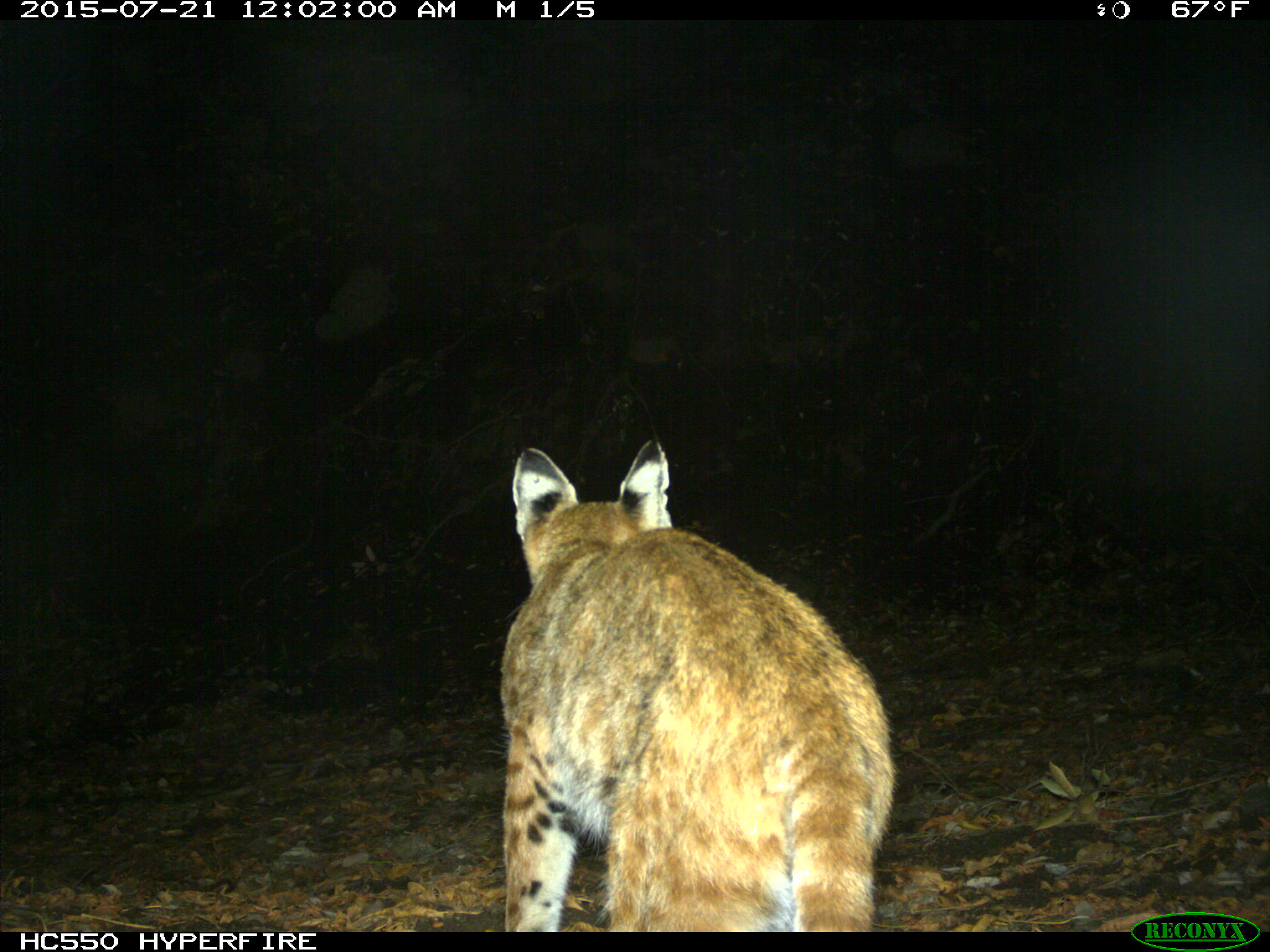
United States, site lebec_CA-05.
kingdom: Animalia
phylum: Chordata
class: Mammalia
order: Carnivora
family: Felidae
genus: Lynx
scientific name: Lynx rufus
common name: bobcat